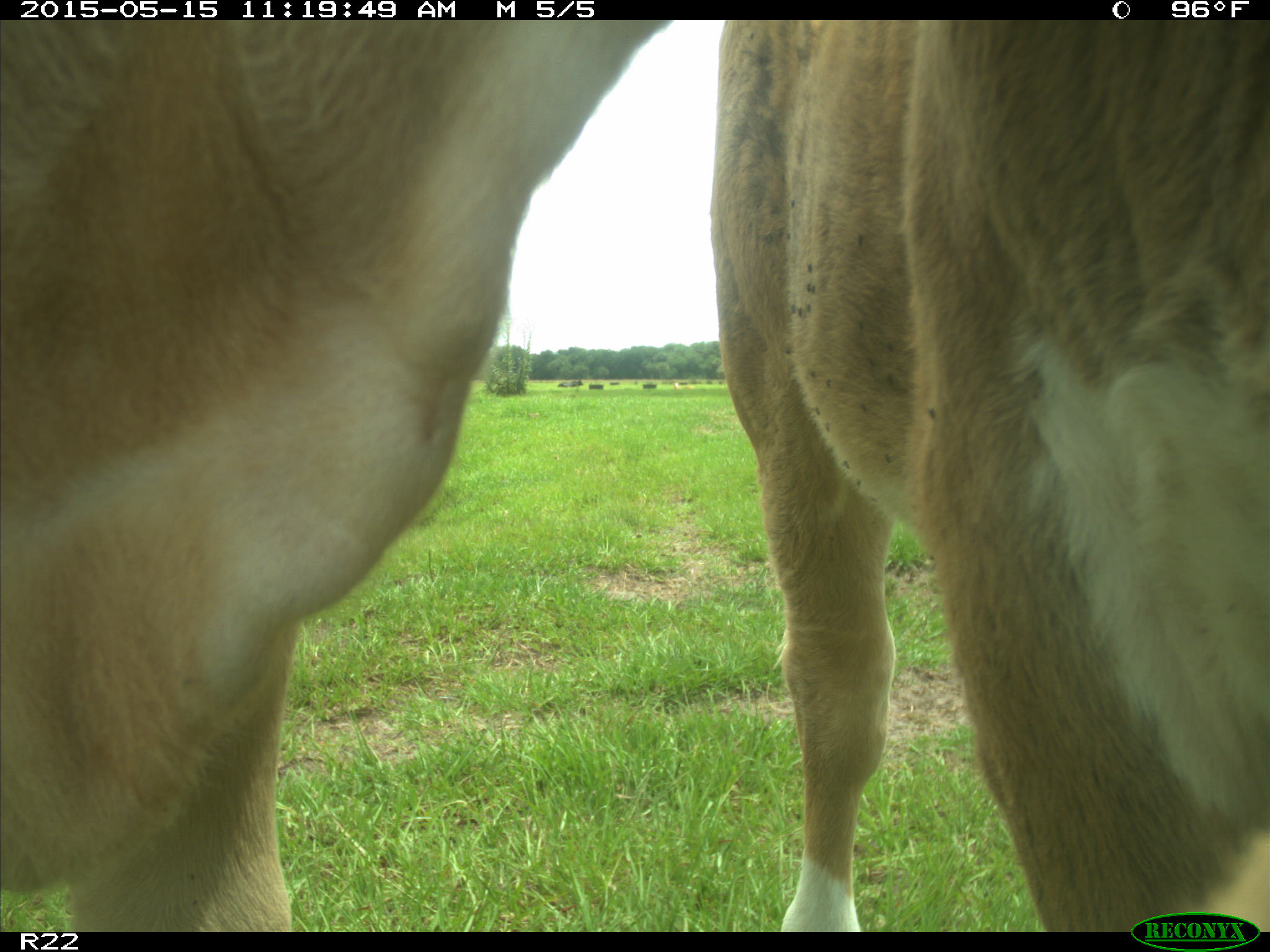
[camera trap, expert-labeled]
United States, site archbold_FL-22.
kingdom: Animalia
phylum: Chordata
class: Mammalia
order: Artiodactyla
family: Bovidae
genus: Bos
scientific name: Bos taurus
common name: domestic cow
Bos taurus (domestic cow).